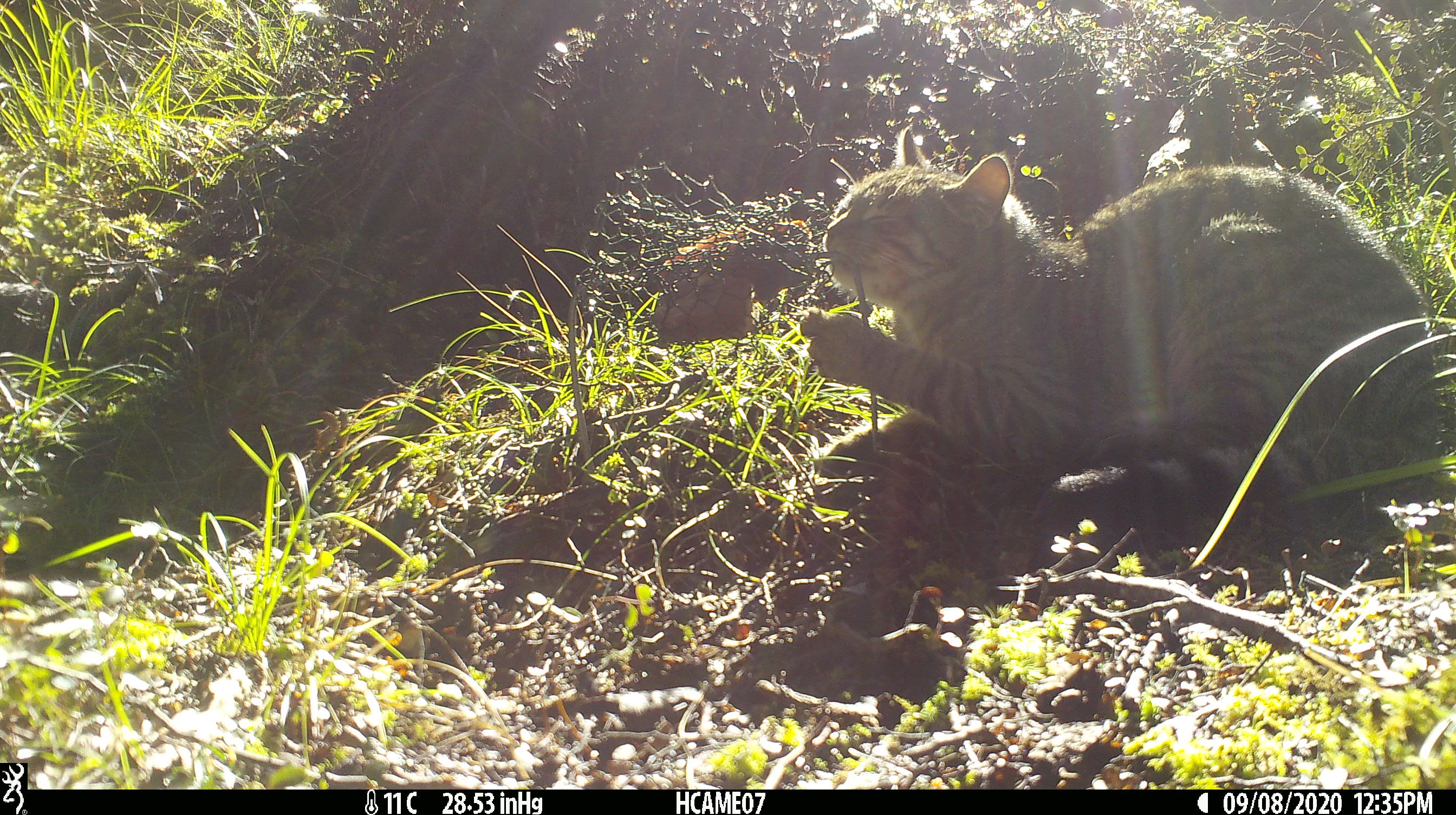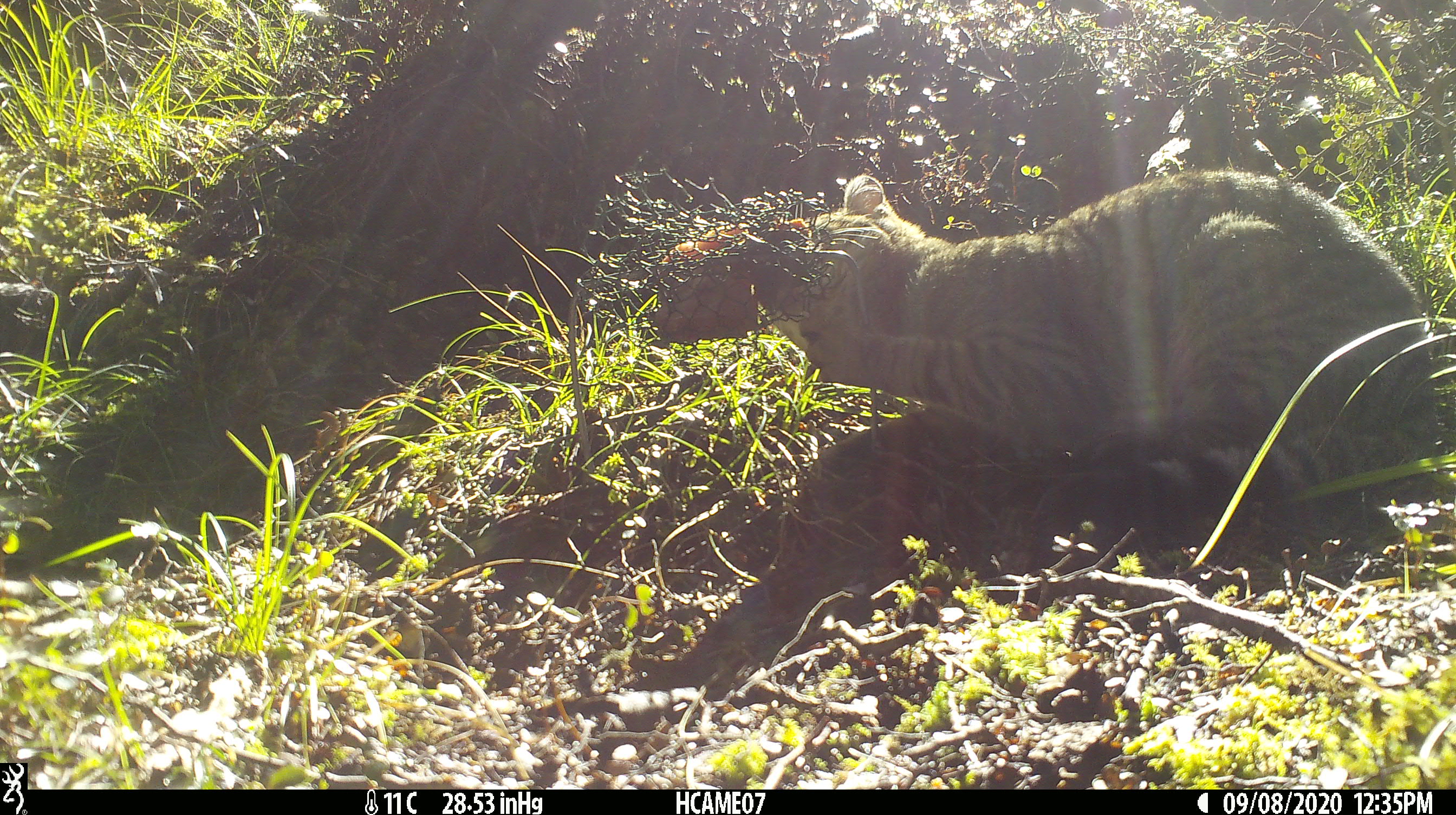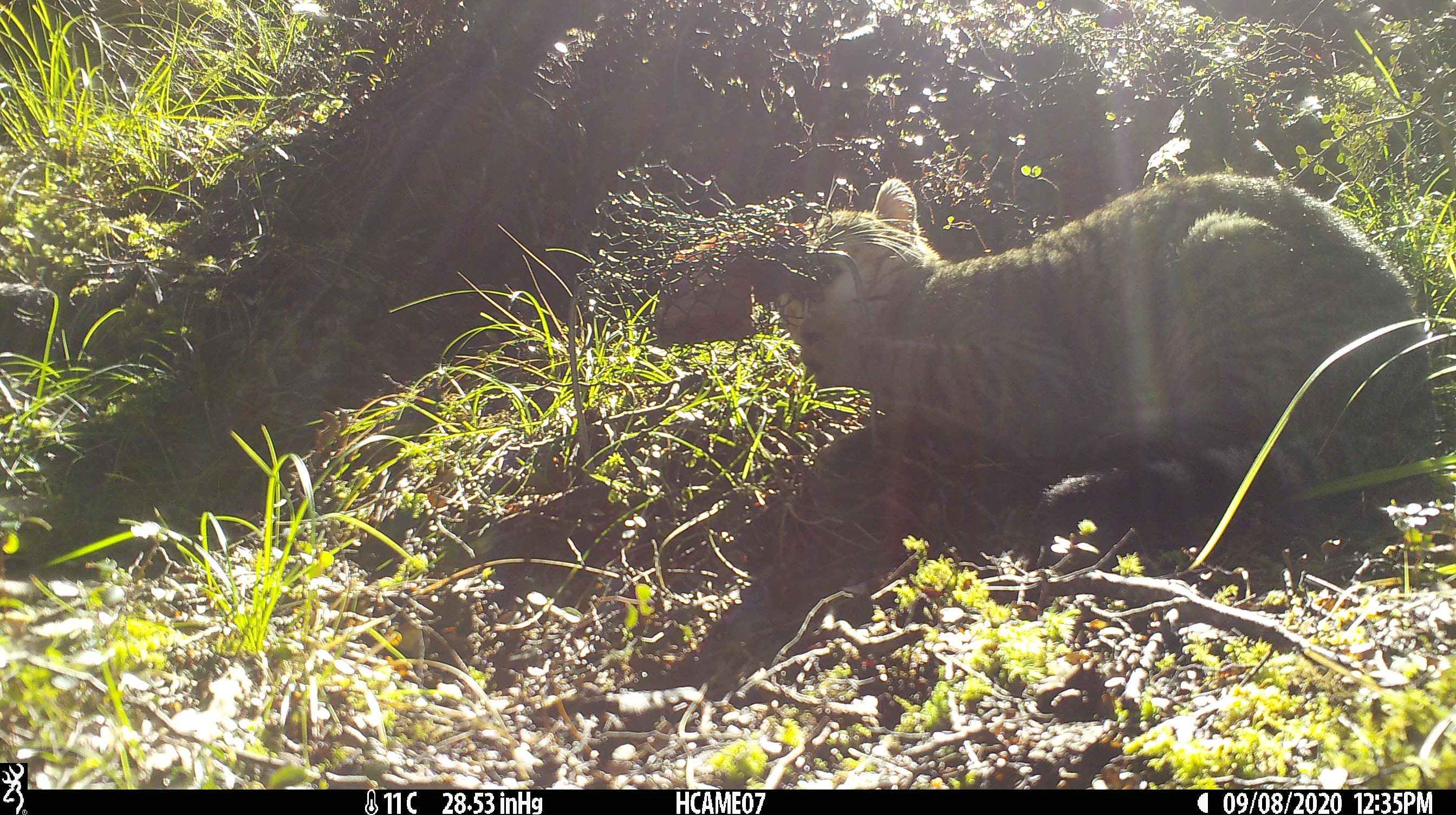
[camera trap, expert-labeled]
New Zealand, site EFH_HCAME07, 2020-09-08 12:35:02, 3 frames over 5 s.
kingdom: Animalia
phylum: Chordata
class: Mammalia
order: Carnivora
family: Felidae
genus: Felis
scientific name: Felis catus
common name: domestic cat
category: cat